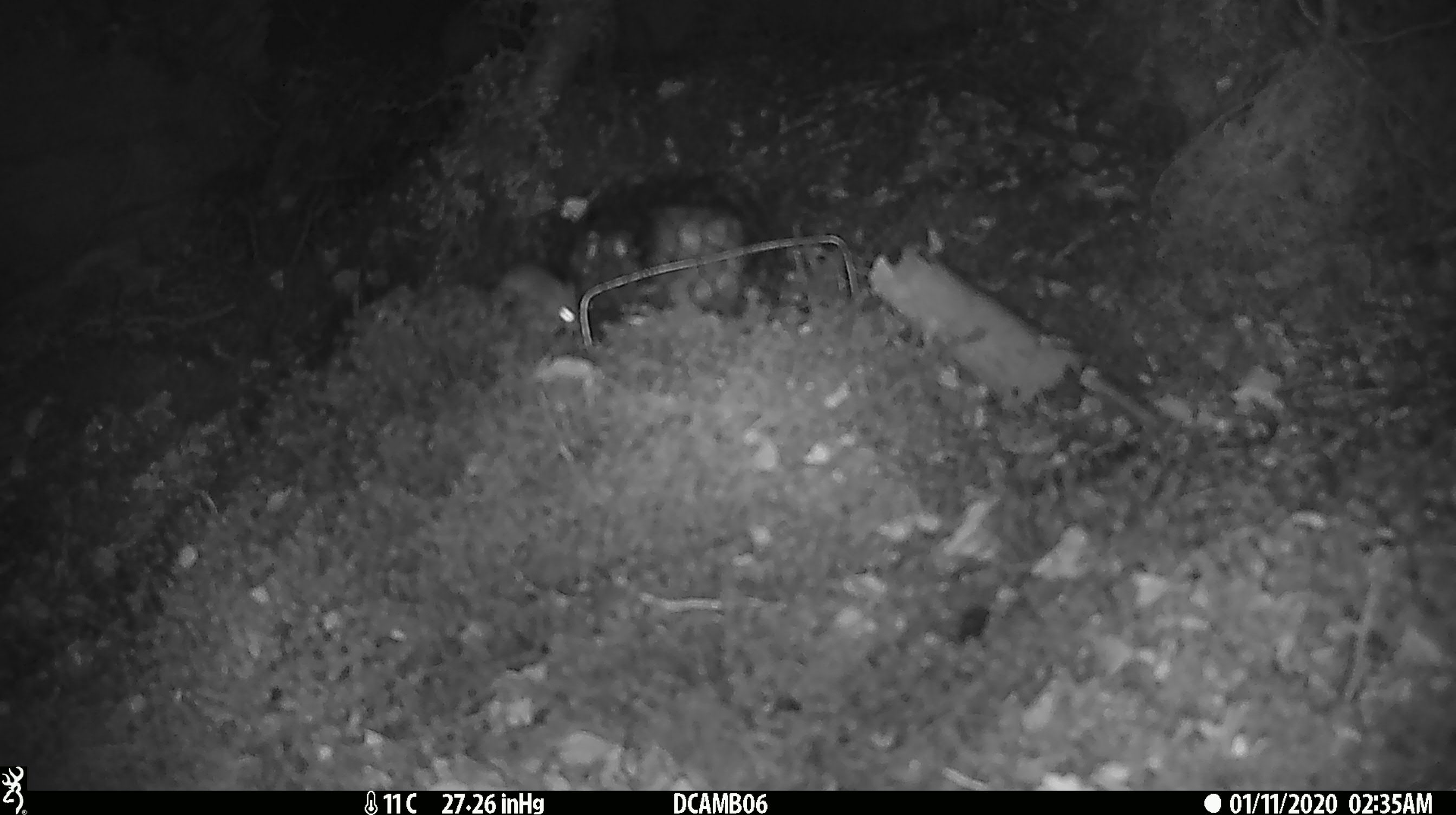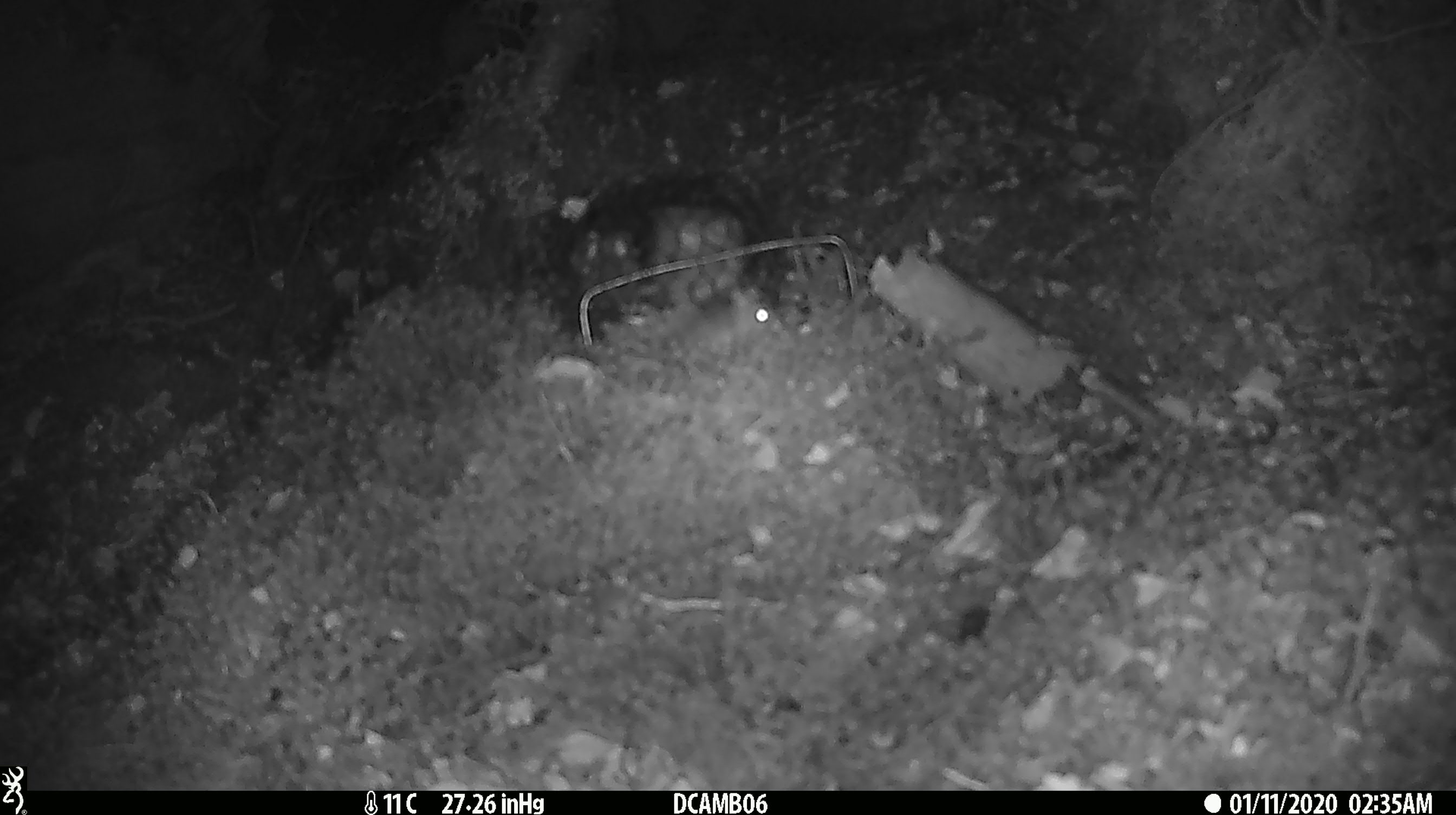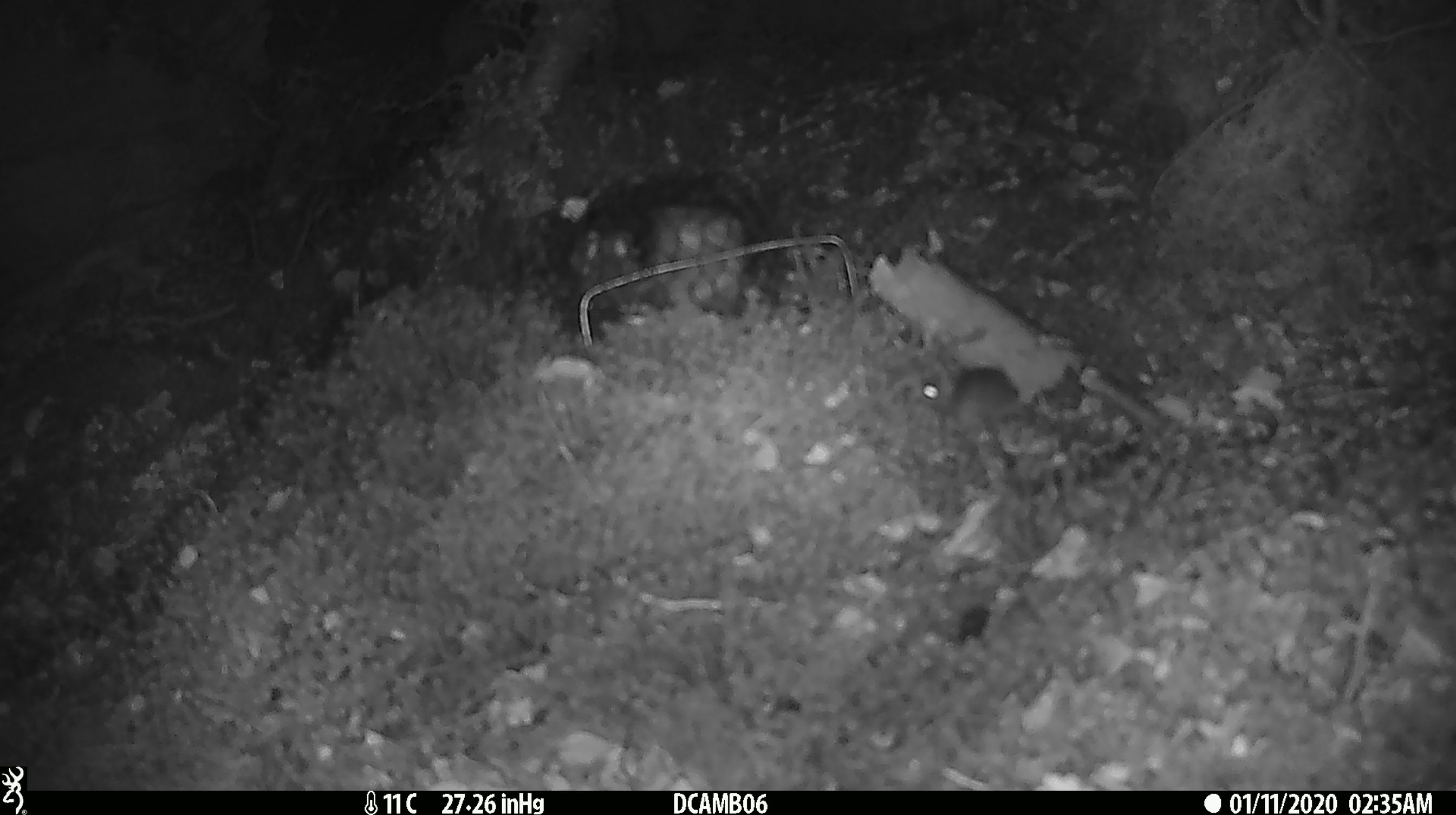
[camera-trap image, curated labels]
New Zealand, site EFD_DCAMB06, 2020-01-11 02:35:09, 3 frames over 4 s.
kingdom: Animalia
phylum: Chordata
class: Mammalia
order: Rodentia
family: Muridae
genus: Mus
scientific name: Mus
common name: mouse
Mouse (Mus).